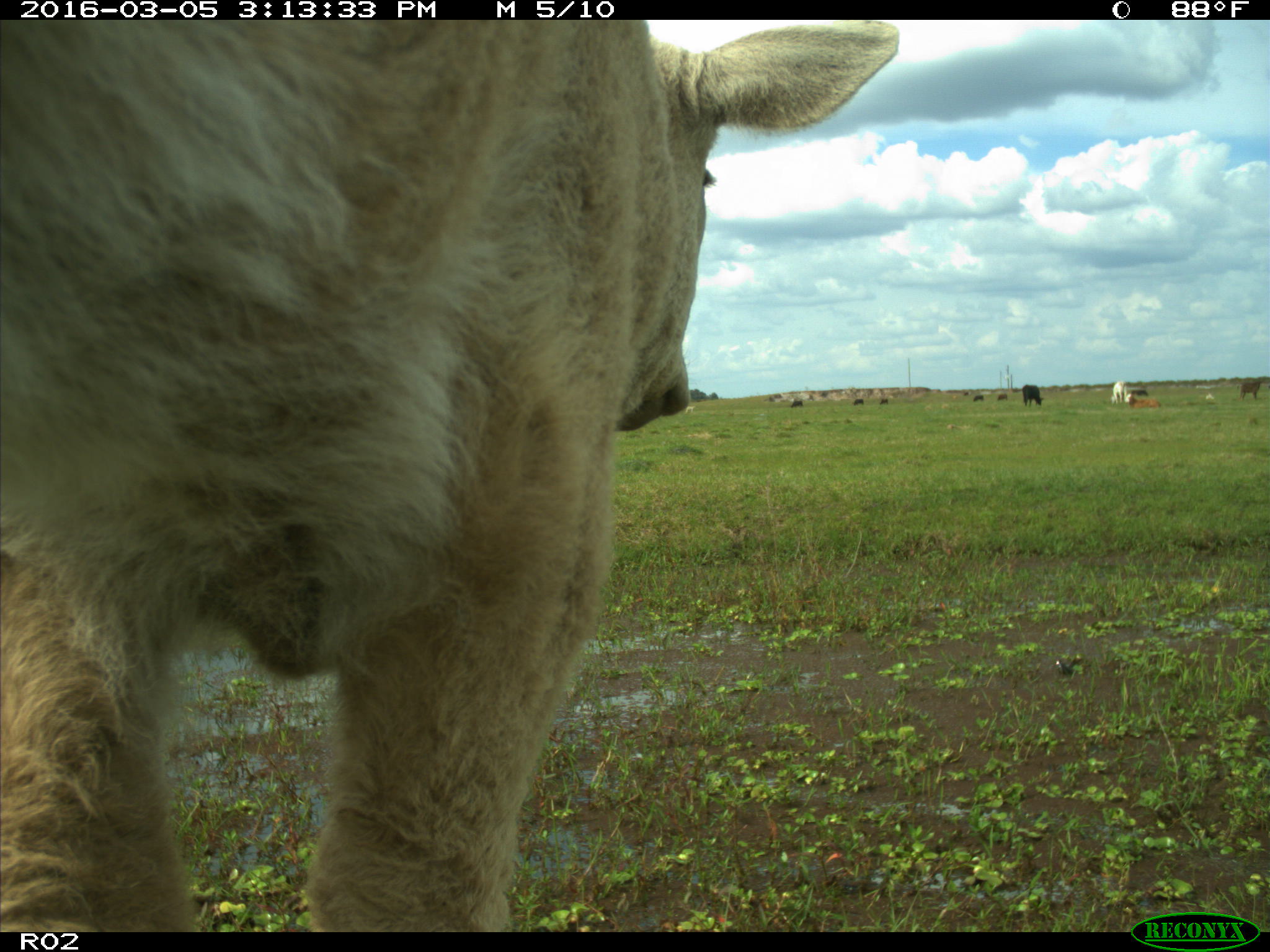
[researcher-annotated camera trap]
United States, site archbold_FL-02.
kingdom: Animalia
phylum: Chordata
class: Mammalia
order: Artiodactyla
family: Bovidae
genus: Bos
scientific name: Bos taurus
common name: domestic cow